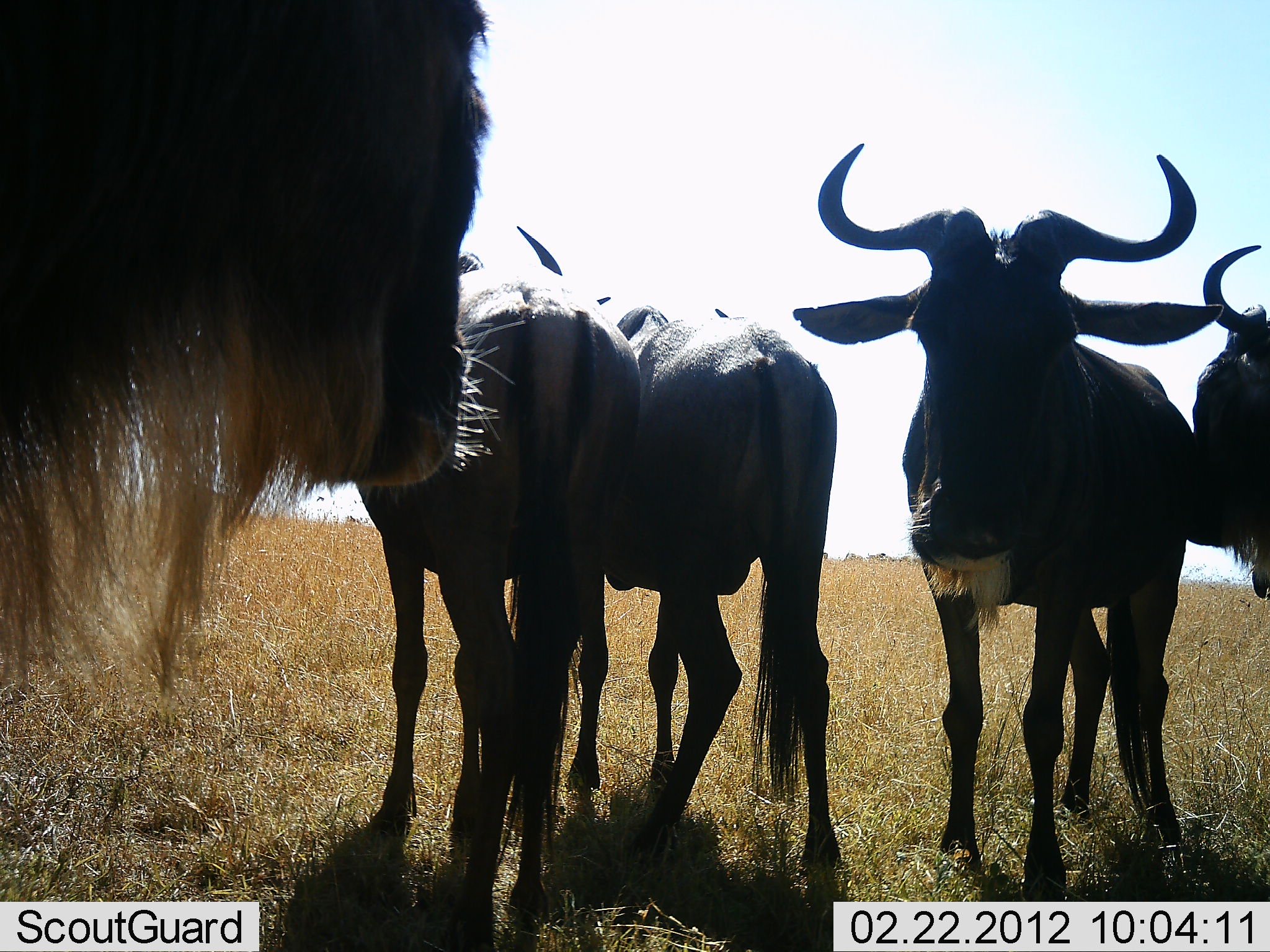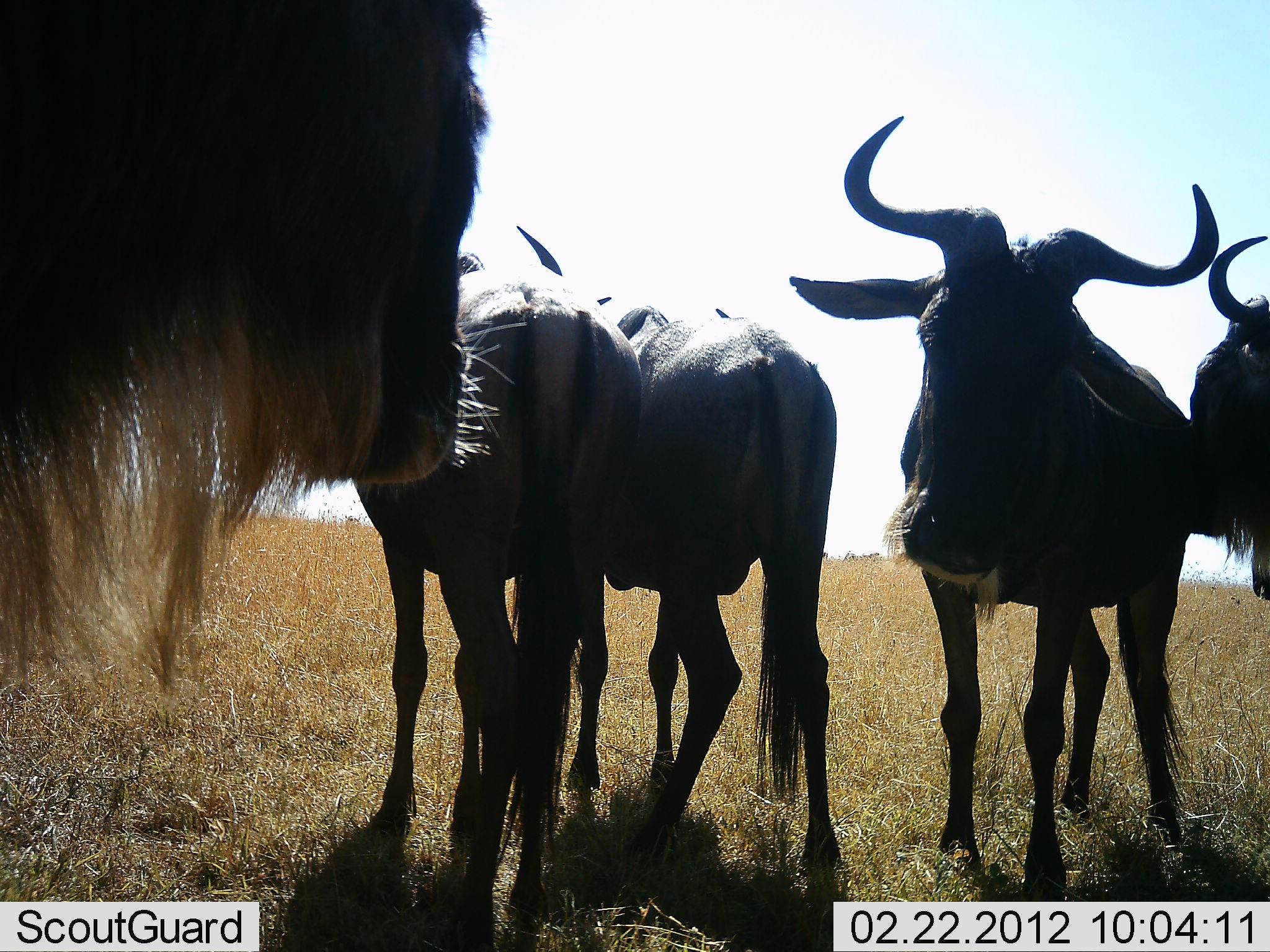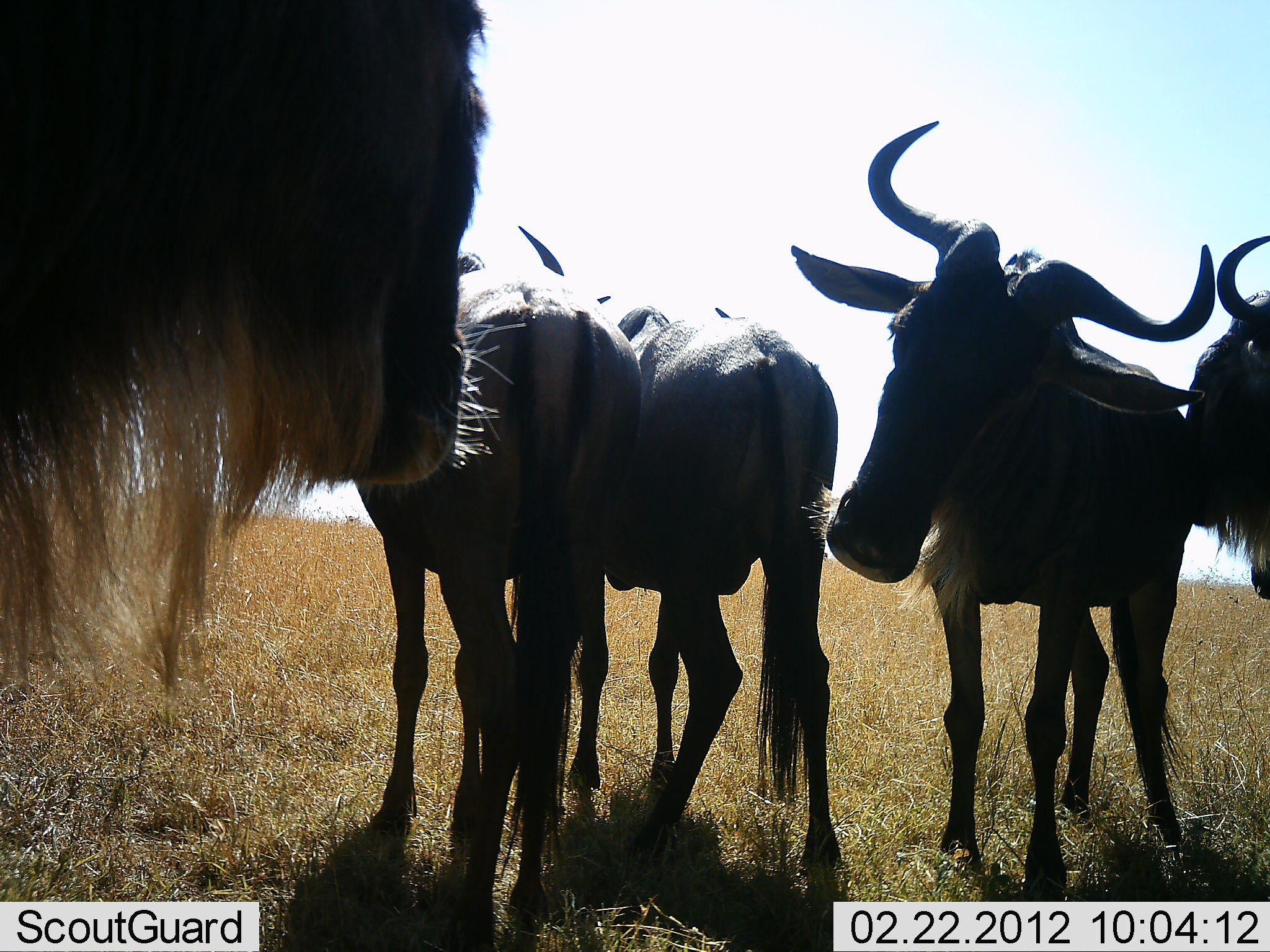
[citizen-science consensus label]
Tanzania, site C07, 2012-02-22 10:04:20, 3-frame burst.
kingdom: Animalia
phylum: Chordata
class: Mammalia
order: Artiodactyla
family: Bovidae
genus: Connochaetes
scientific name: Connochaetes taurinus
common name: blue wildebeest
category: wildebeest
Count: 5.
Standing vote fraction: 100%.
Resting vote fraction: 5%.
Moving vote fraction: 0%.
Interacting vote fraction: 11%.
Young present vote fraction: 0%.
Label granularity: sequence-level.